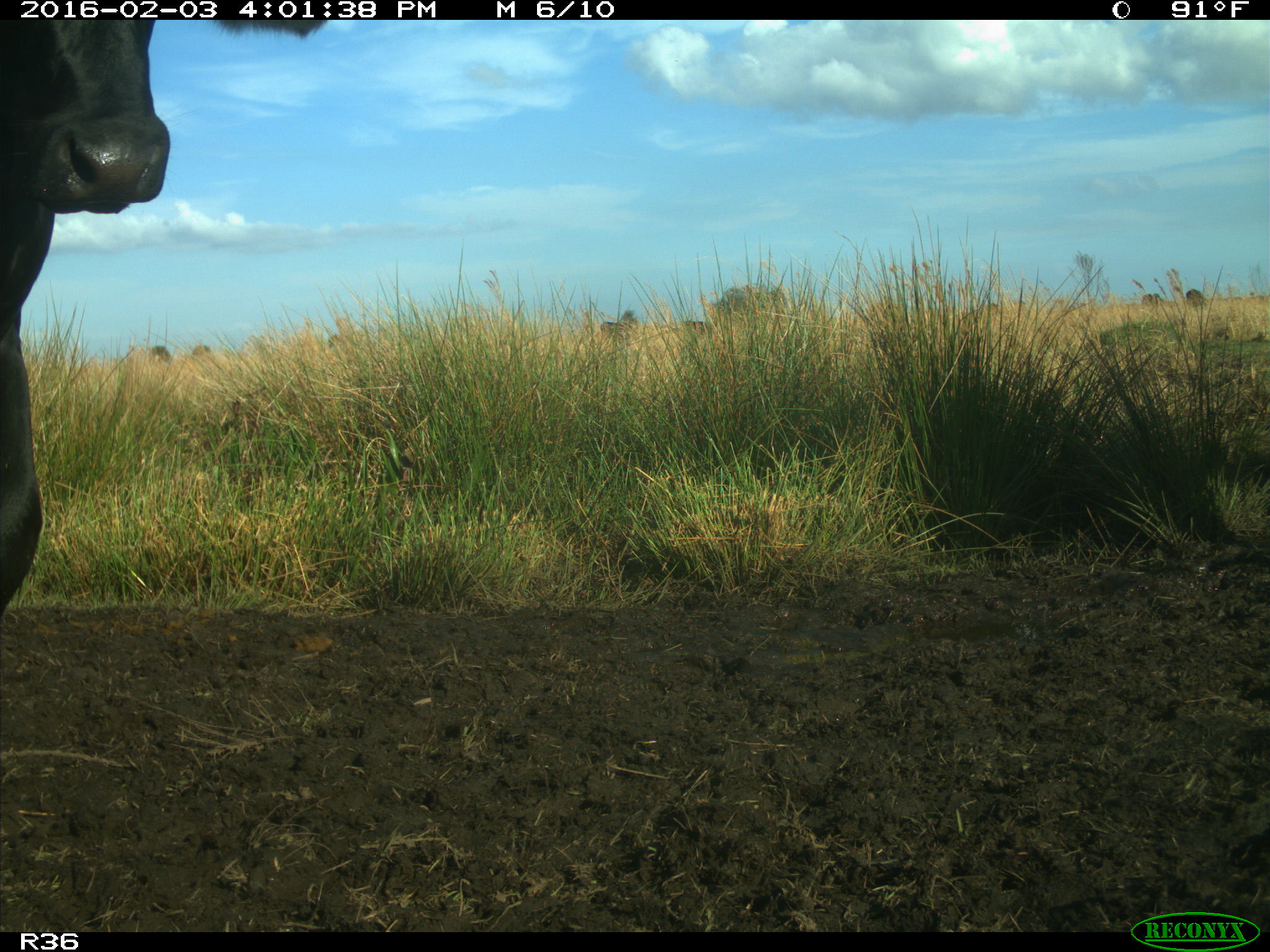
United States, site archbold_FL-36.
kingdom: Animalia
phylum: Chordata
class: Mammalia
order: Artiodactyla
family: Bovidae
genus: Bos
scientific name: Bos taurus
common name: domestic cow